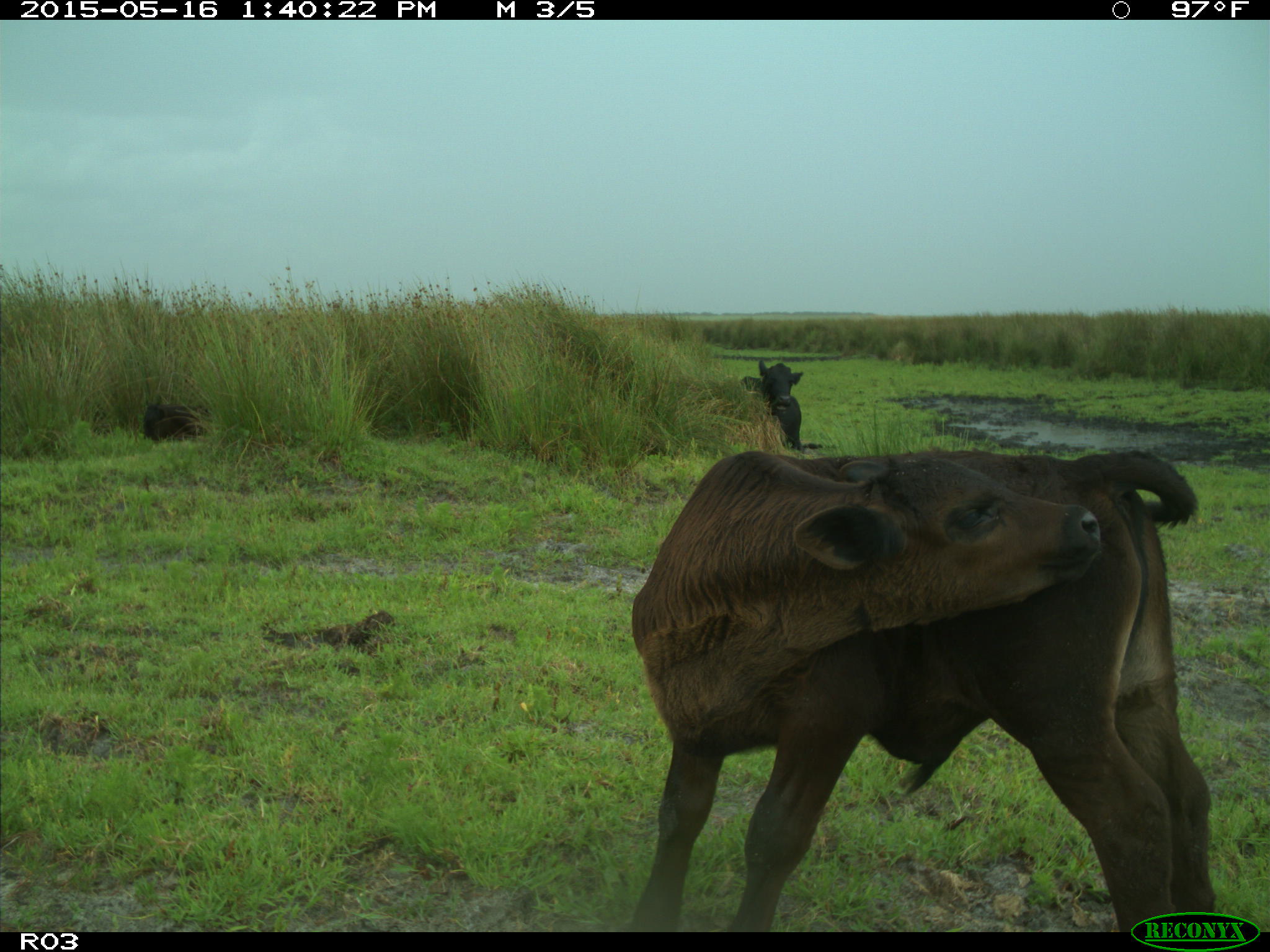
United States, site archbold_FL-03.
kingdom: Animalia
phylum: Chordata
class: Mammalia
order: Artiodactyla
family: Bovidae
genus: Bos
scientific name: Bos taurus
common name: domestic cow